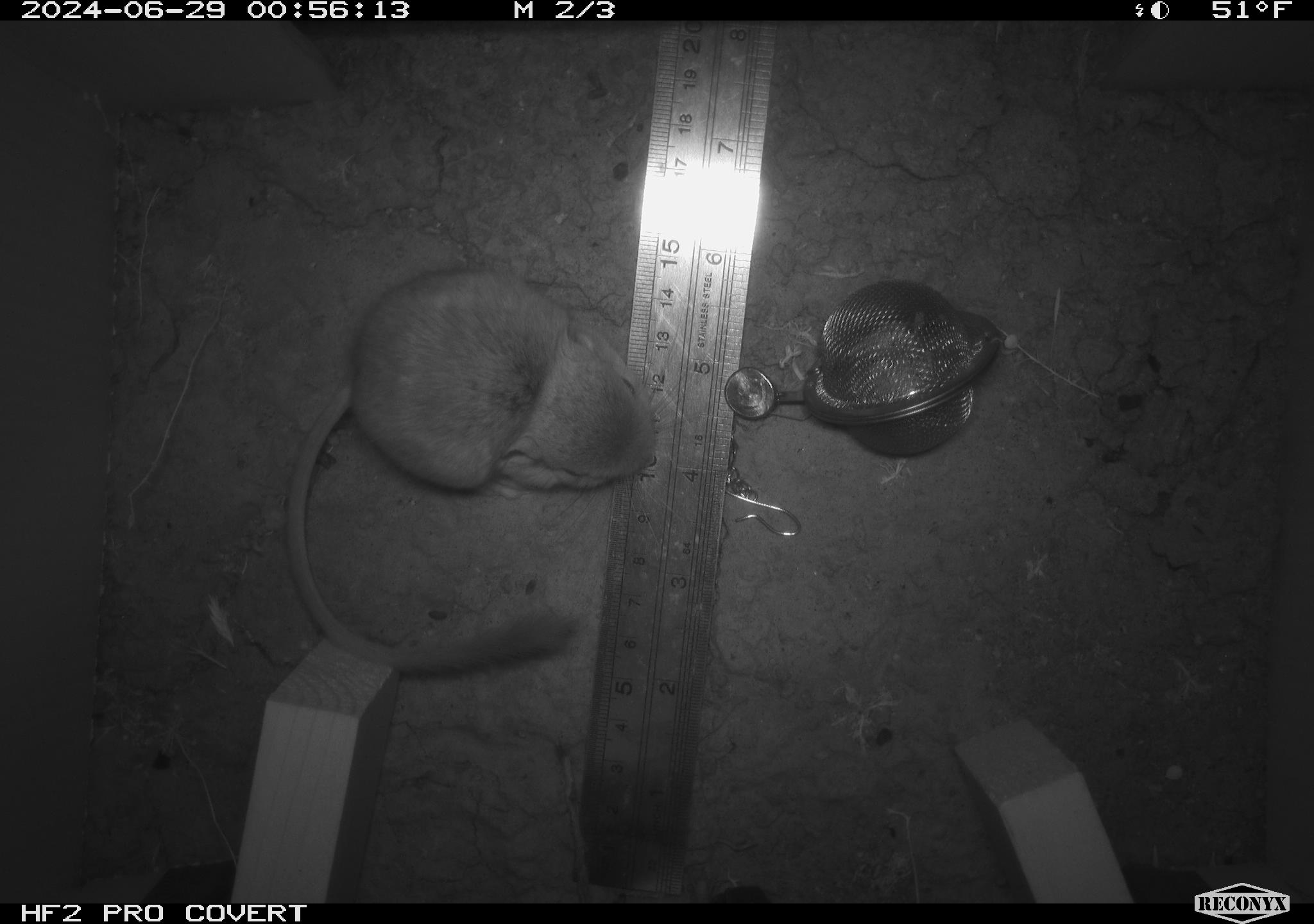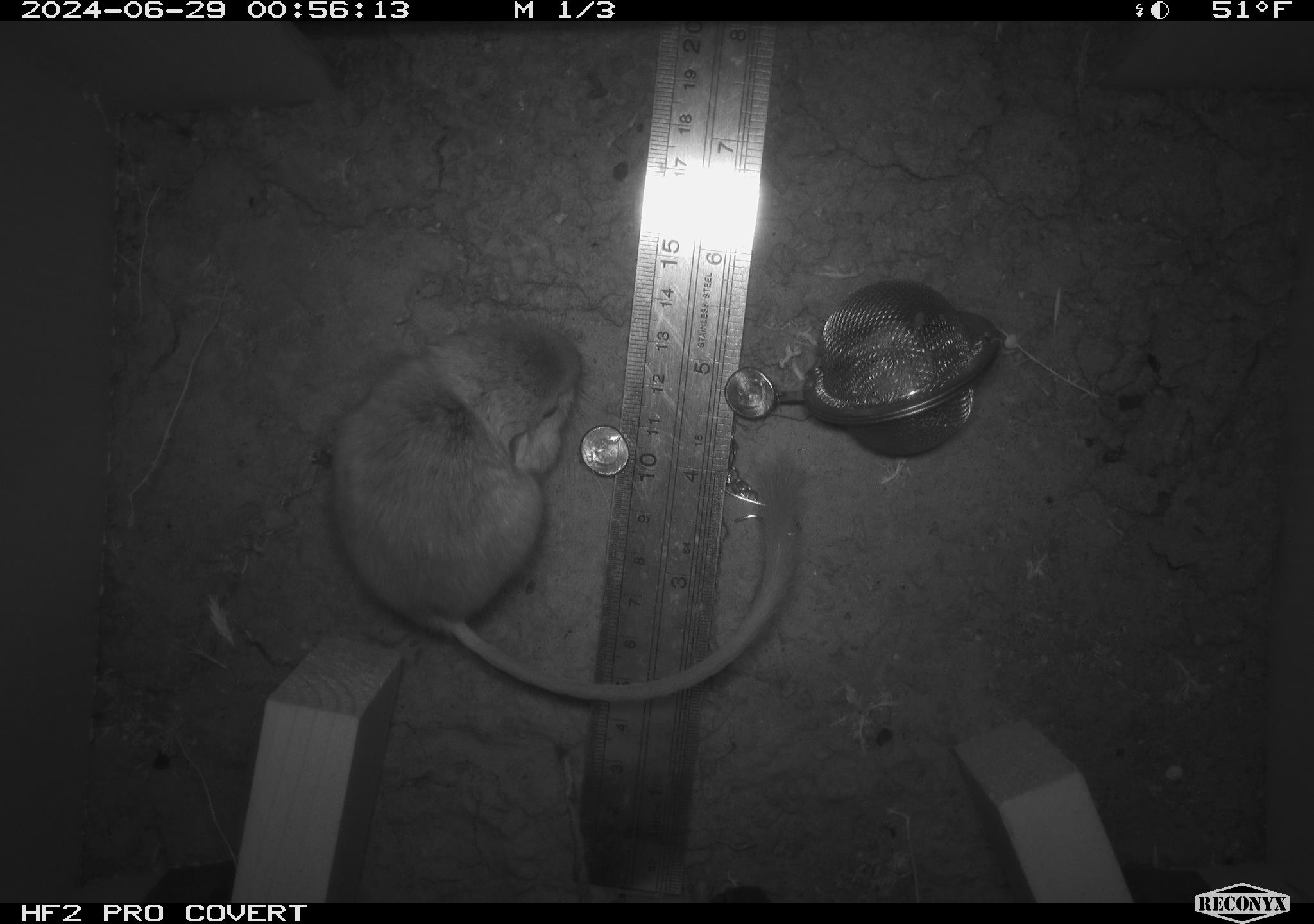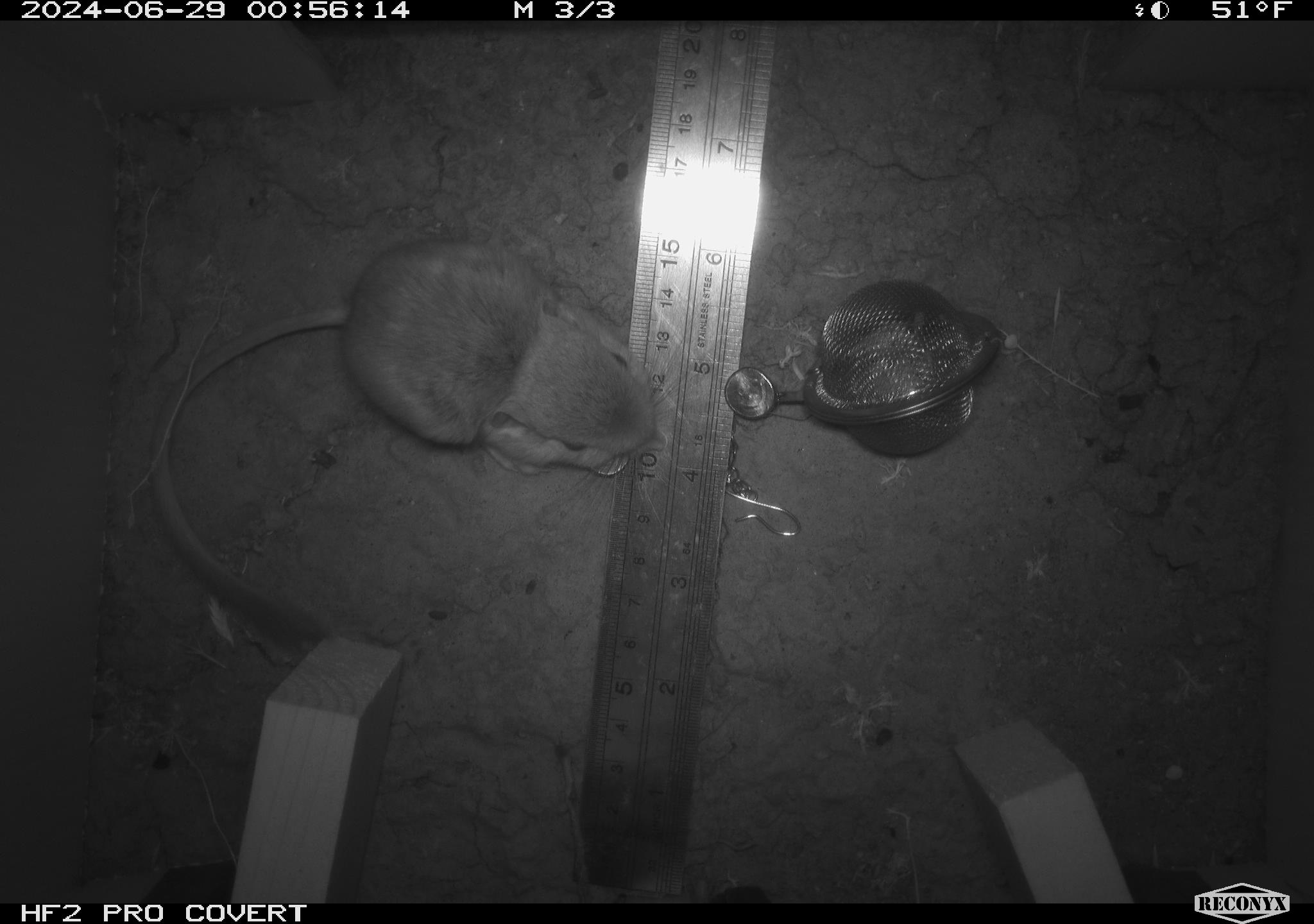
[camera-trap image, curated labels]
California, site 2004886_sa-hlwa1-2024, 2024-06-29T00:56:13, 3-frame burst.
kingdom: Animalia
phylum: Chordata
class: Mammalia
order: Rodentia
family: Heteromyidae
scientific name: Heteromyidae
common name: kangaroo rats and pocket mice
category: heteromyidae family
Heteromyidae family (kangaroo rats and pocket mice) (Heteromyidae).